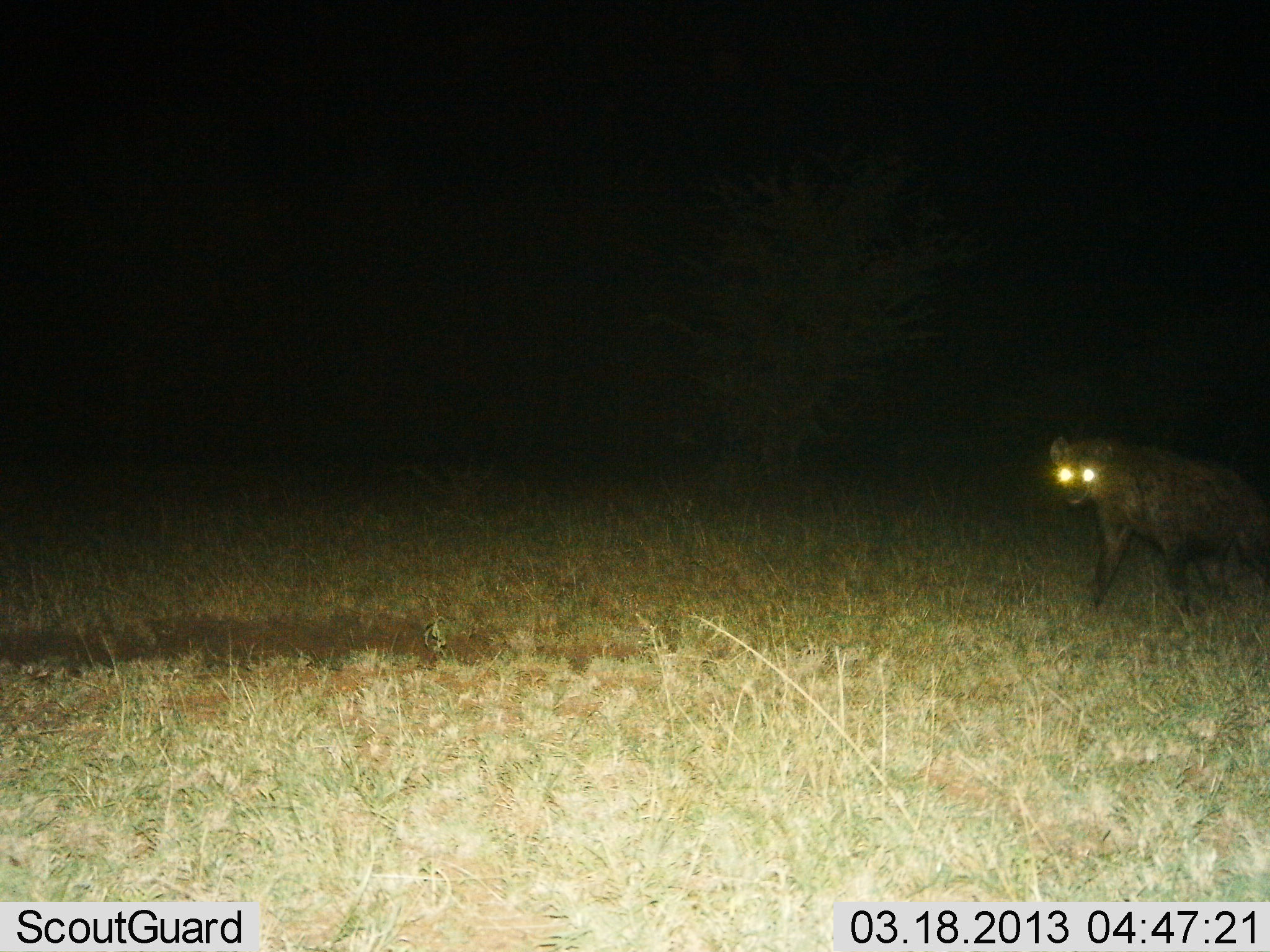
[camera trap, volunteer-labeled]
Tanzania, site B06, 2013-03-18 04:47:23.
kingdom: Animalia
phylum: Chordata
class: Mammalia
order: Carnivora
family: Hyaenidae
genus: Crocuta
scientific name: Crocuta crocuta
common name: spotted hyena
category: hyenaspotted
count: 1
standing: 67%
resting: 0%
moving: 37%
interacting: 0%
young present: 0%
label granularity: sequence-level